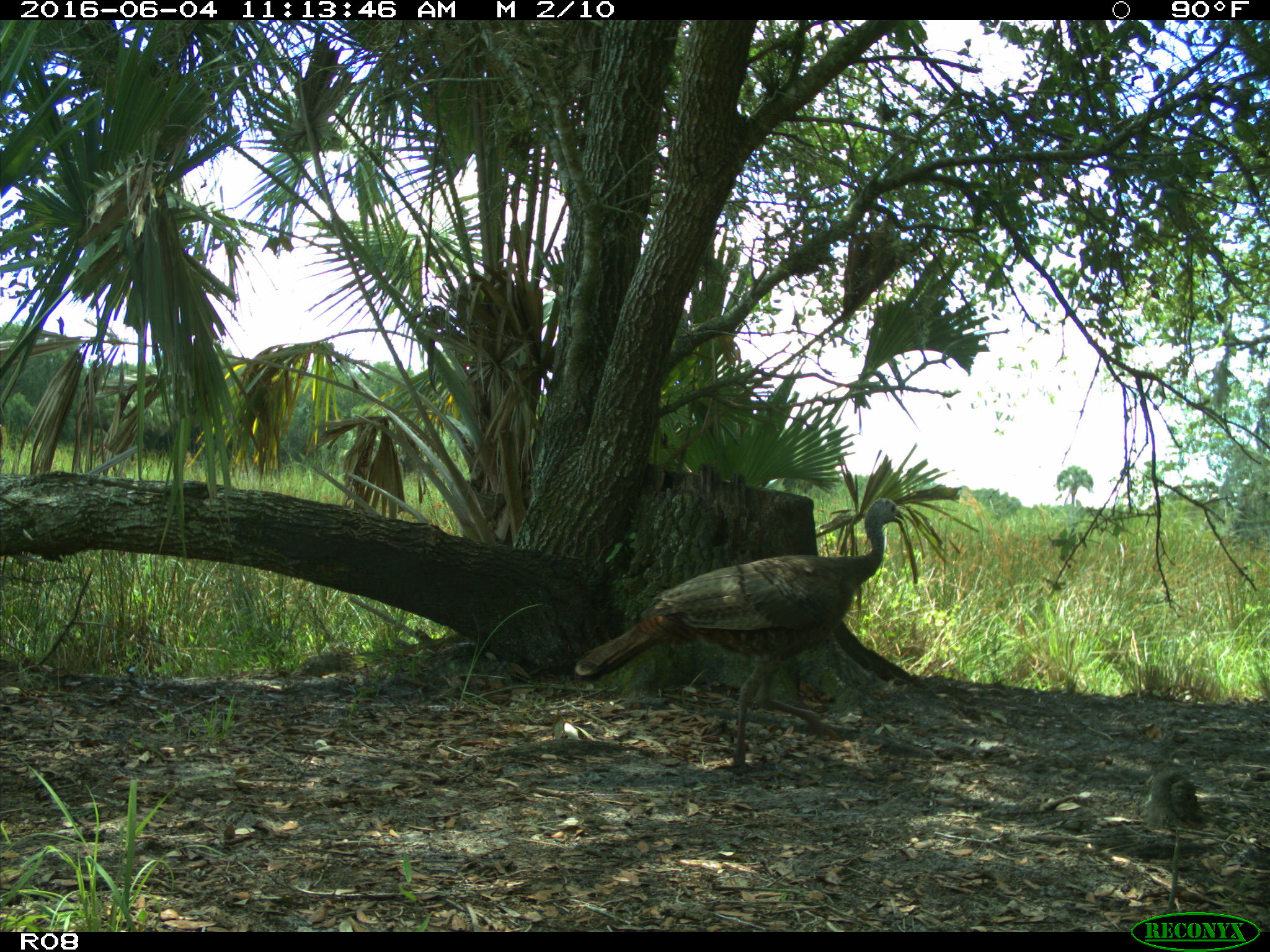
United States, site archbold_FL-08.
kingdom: Animalia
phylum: Chordata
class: Aves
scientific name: Aves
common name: birds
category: unidentified bird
Unidentified bird (birds) (Aves).